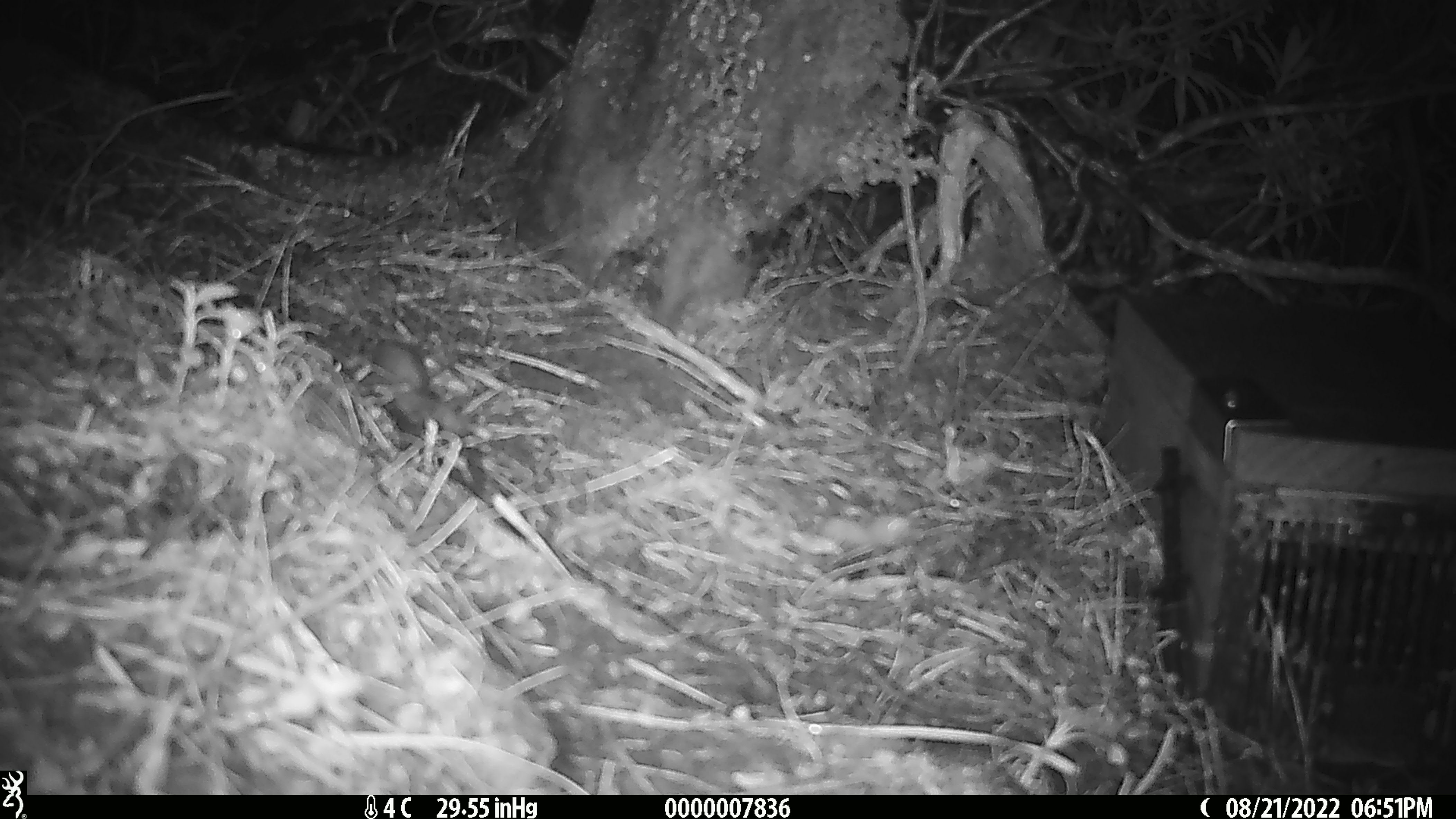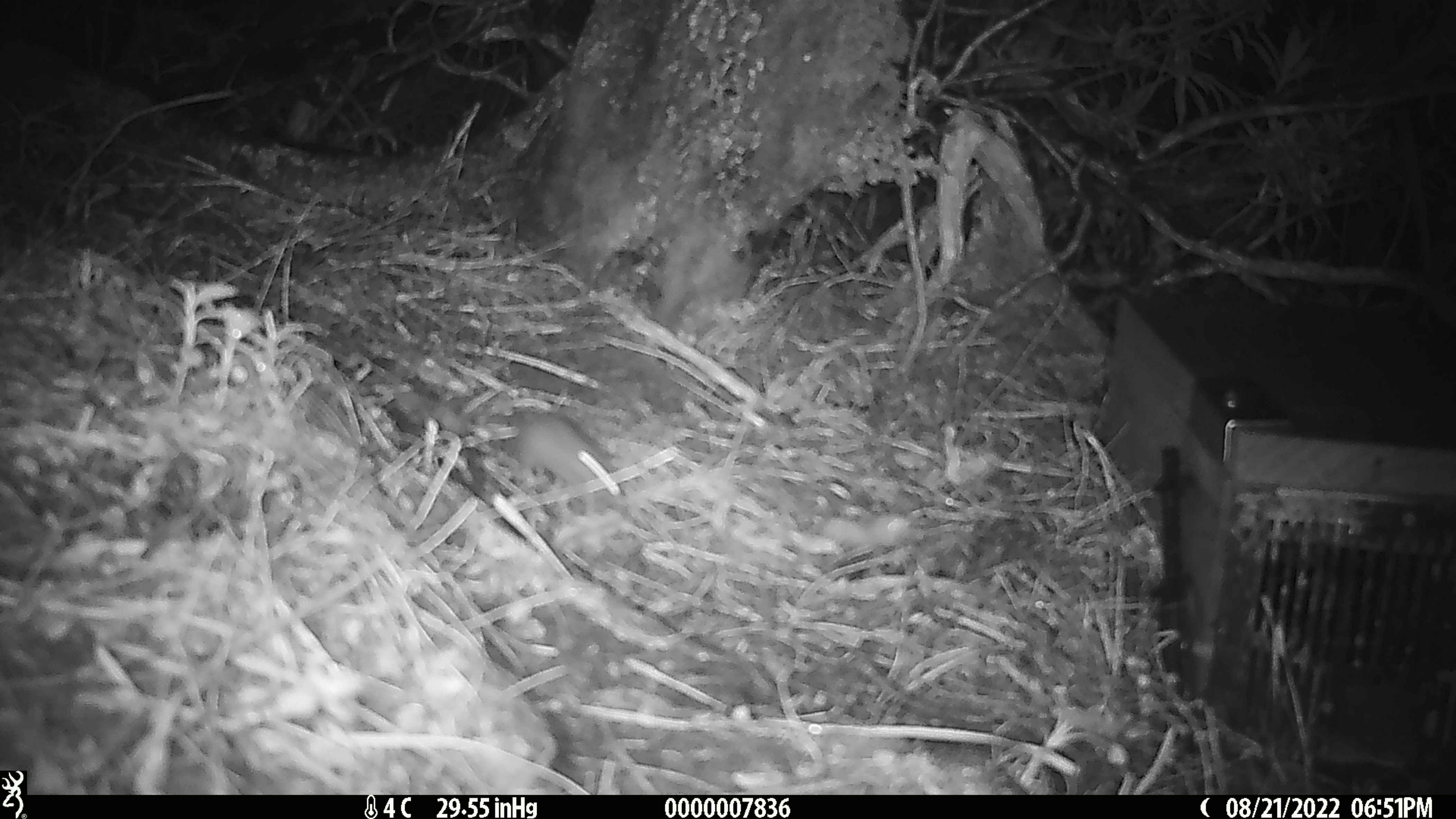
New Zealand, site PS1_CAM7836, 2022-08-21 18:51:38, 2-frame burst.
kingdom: Animalia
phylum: Chordata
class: Mammalia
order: Rodentia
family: Muridae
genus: Mus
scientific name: Mus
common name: mouse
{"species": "mouse (Mus)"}